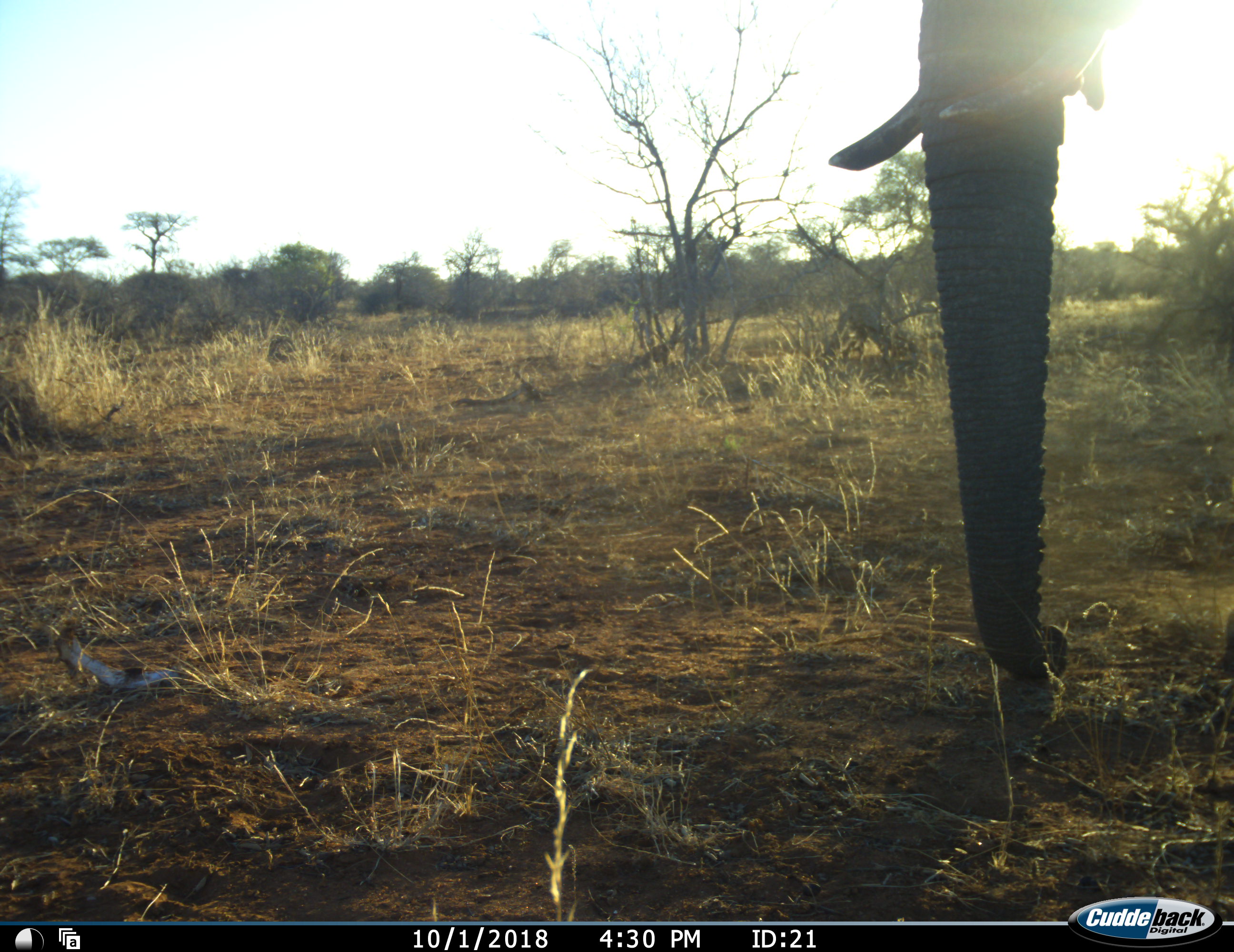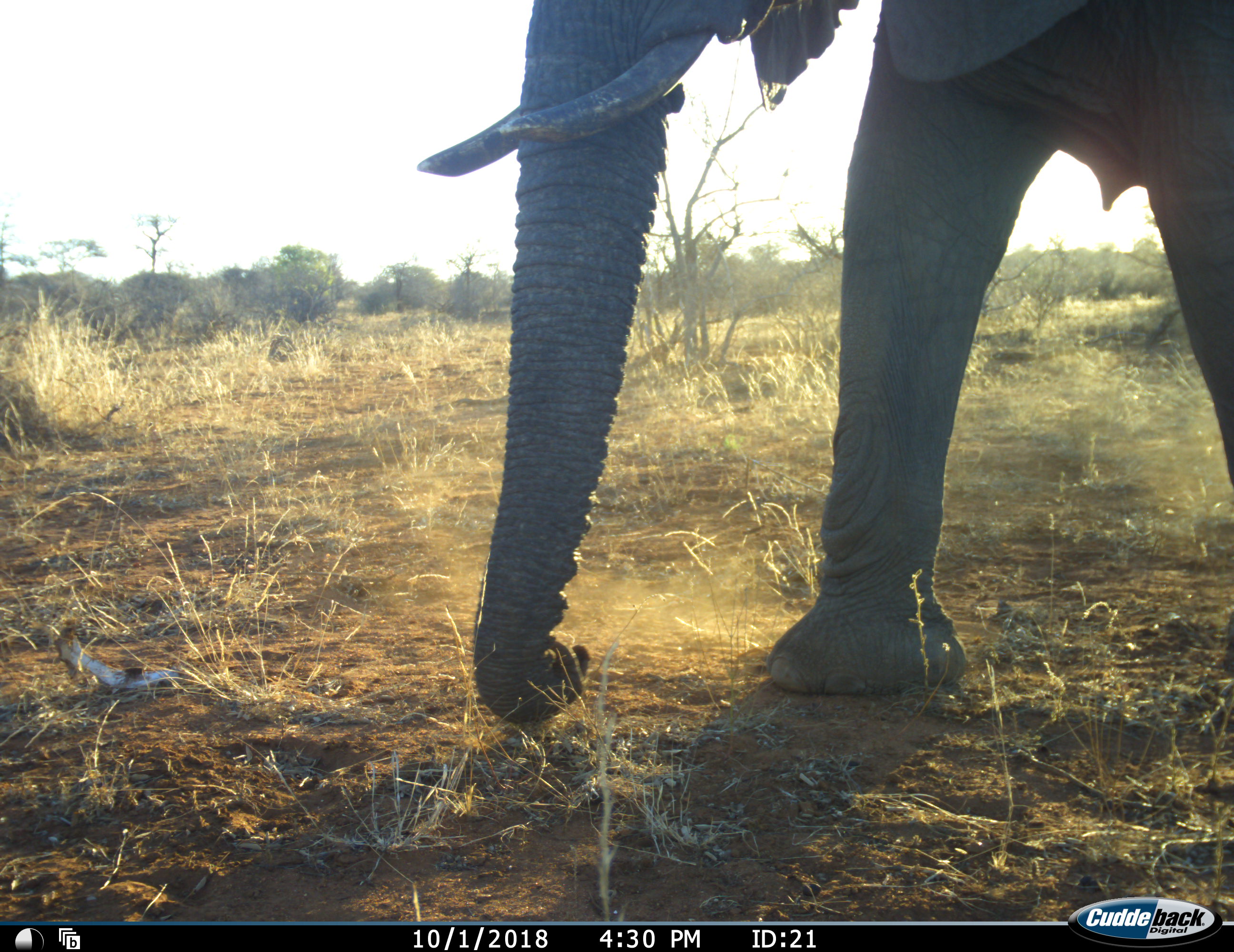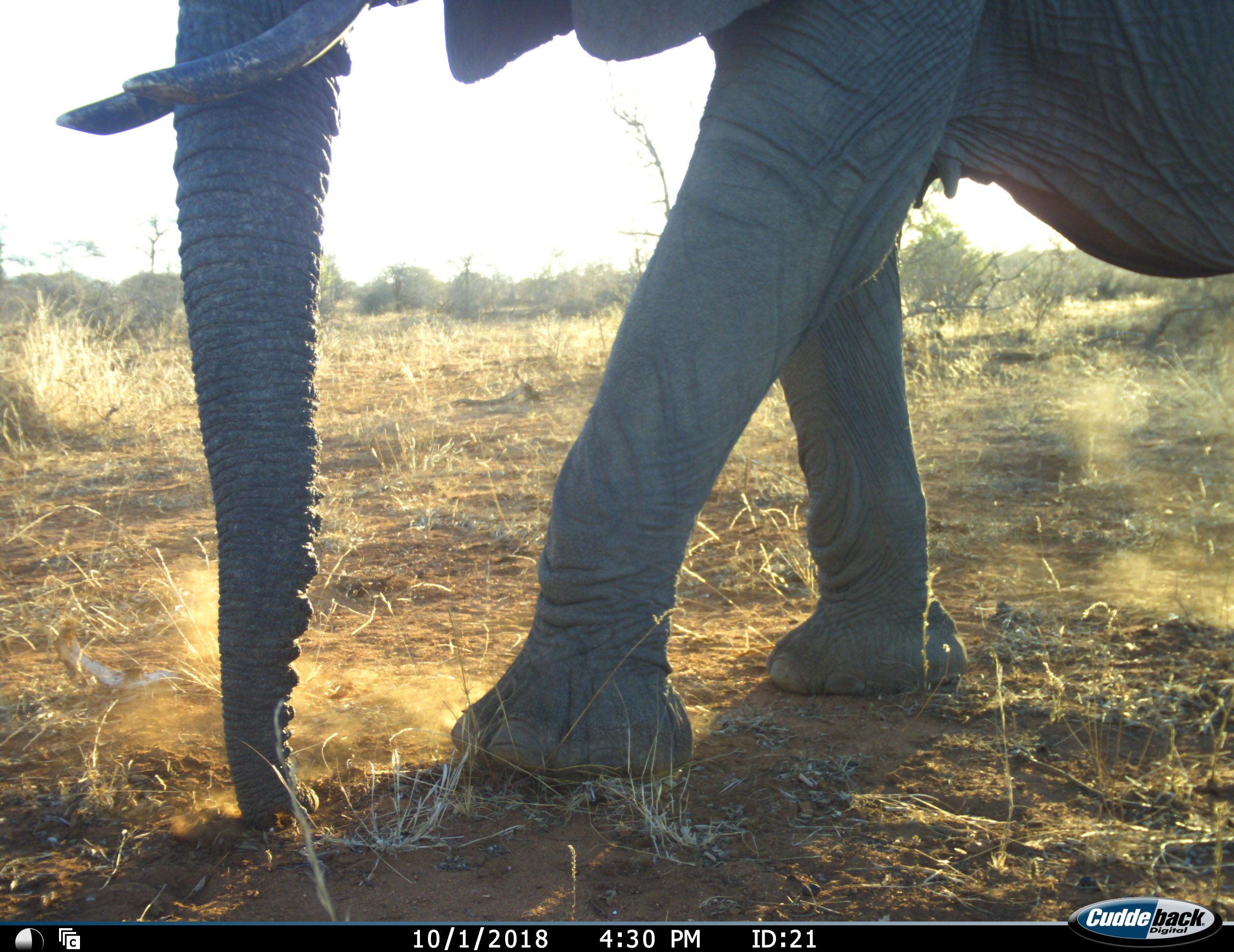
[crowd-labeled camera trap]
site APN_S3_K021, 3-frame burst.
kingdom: Animalia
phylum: Chordata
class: Mammalia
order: Proboscidea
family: Elephantidae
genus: Loxodonta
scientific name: Loxodonta africana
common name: african bush elephant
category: elephant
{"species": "elephant (african bush elephant) (Loxodonta africana)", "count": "1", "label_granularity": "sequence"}